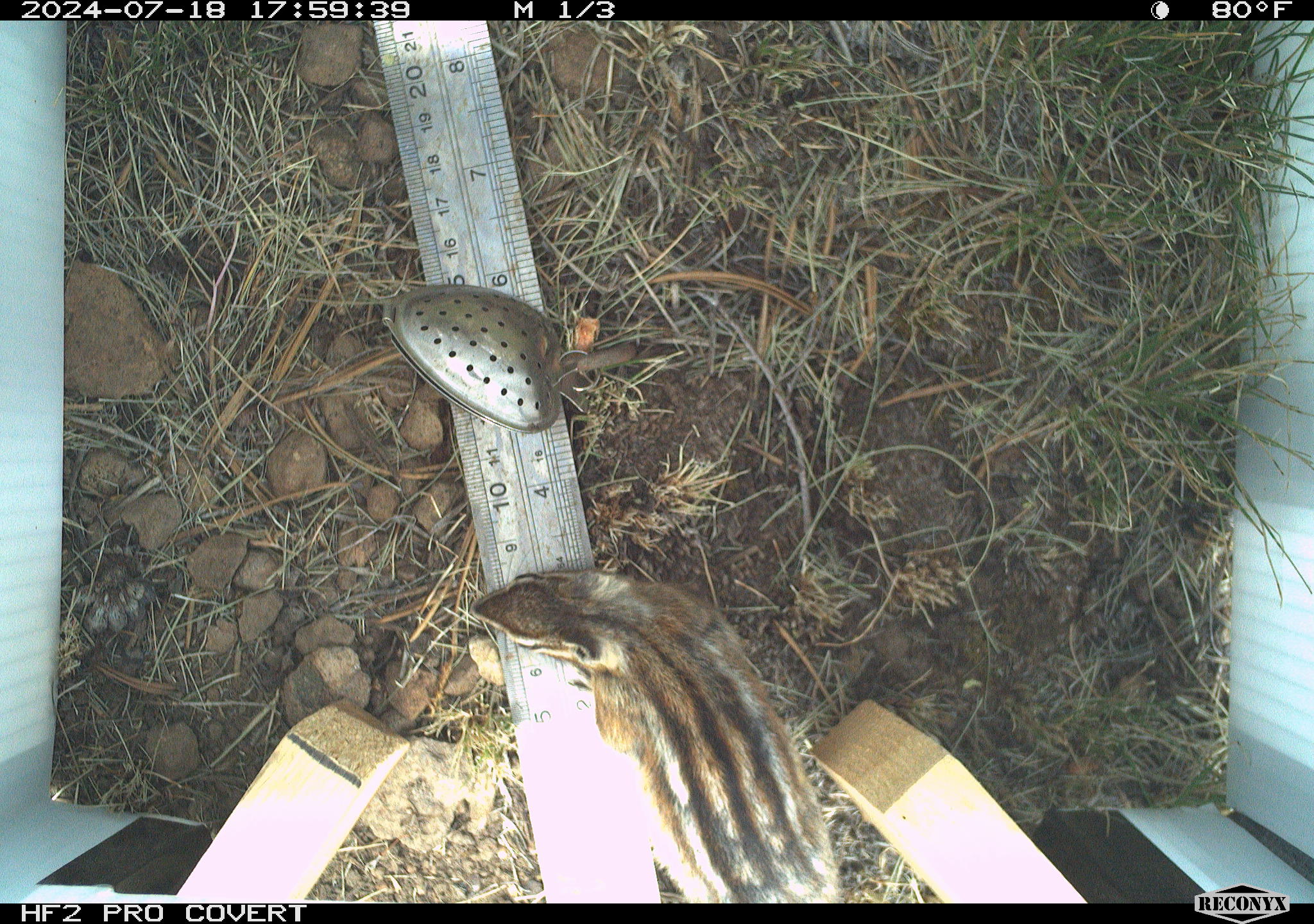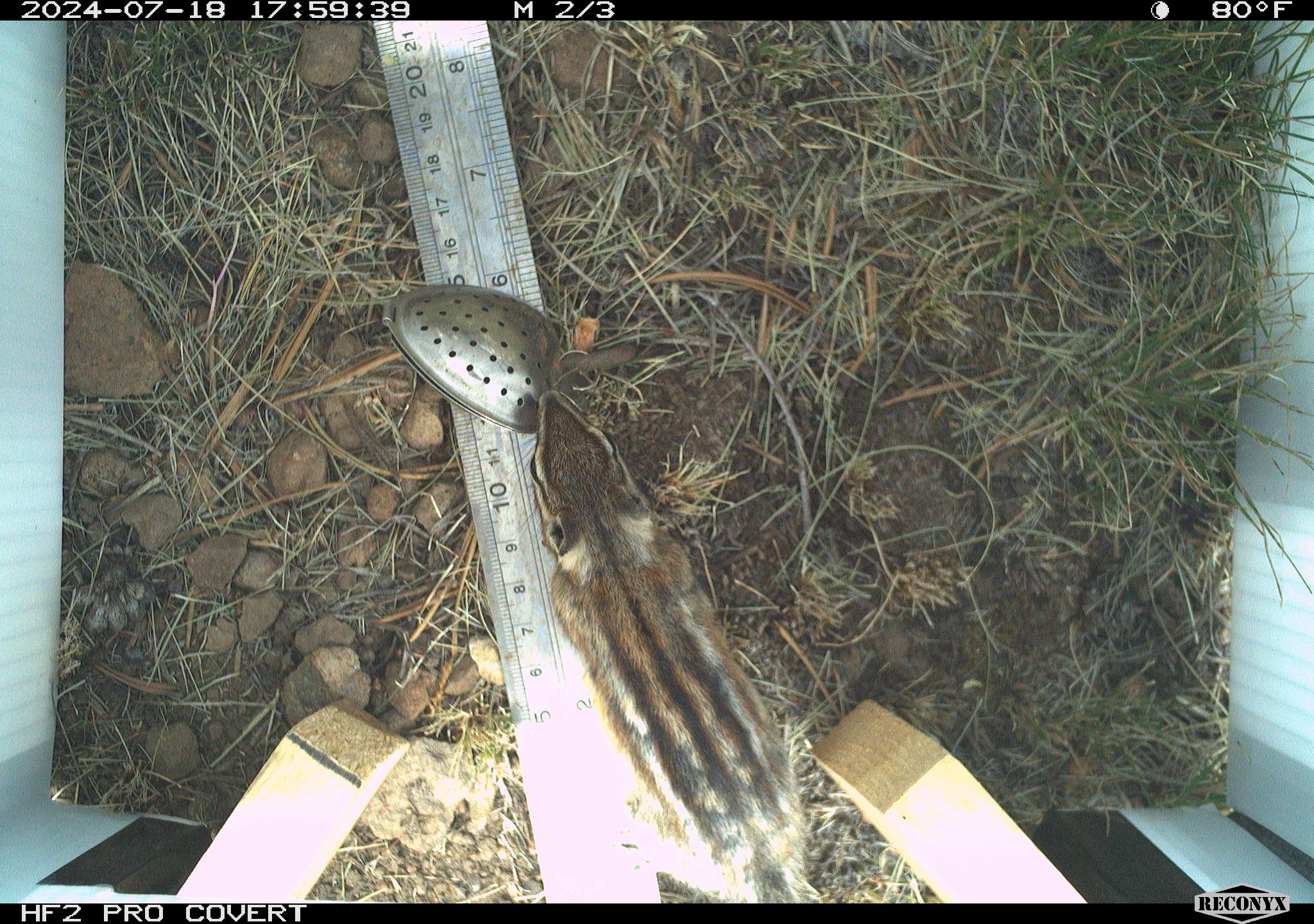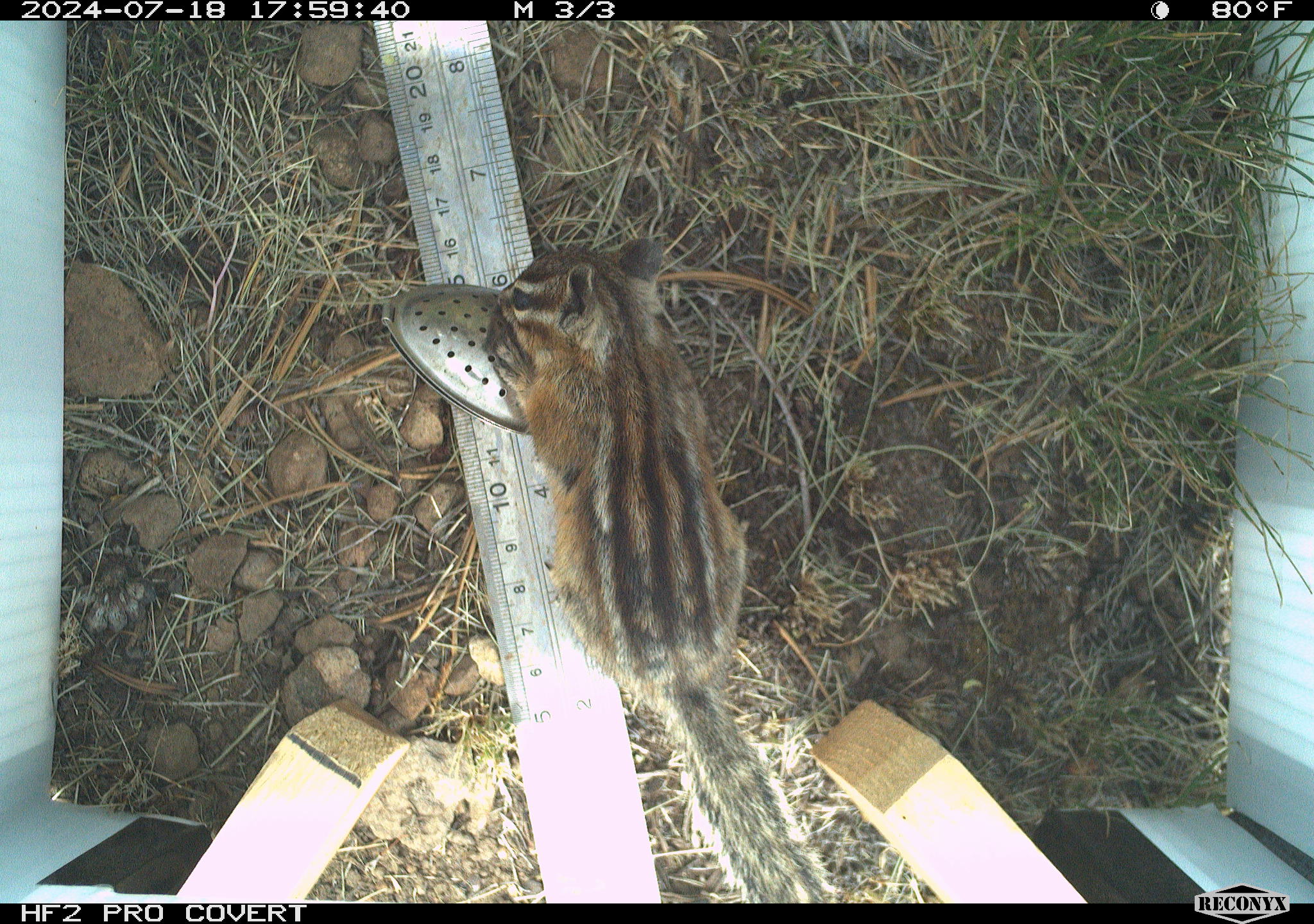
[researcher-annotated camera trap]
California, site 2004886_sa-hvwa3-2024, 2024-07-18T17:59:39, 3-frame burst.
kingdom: Animalia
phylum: Chordata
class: Mammalia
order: Rodentia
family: Sciuridae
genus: Neotamias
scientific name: Neotamias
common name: western chipmunks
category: neotamias species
Neotamias species (western chipmunks) (Neotamias).